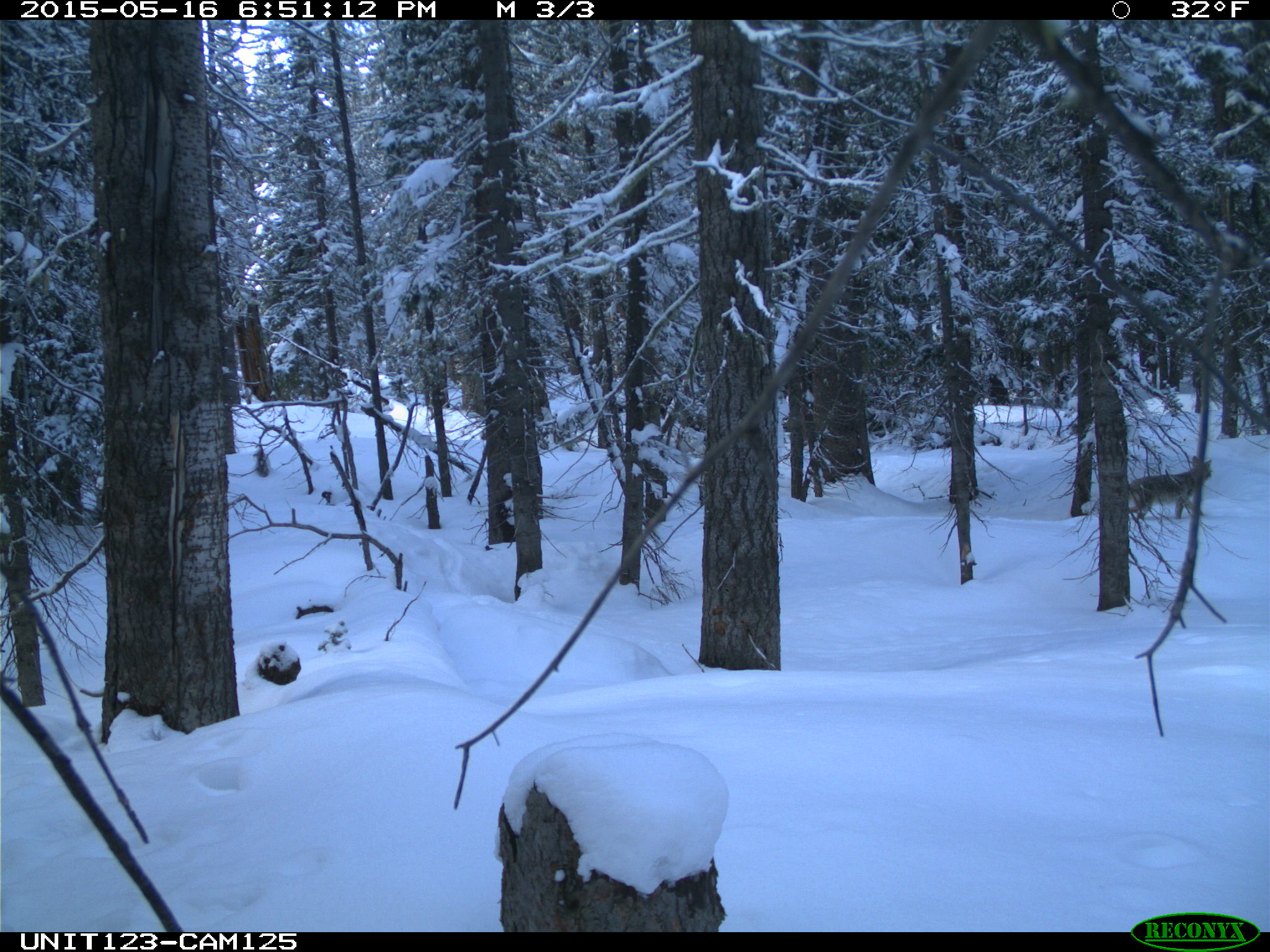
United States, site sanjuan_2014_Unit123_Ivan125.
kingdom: Animalia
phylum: Chordata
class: Mammalia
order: Carnivora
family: Canidae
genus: Canis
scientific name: Canis latrans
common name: coyote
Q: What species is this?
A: Canis latrans (coyote).